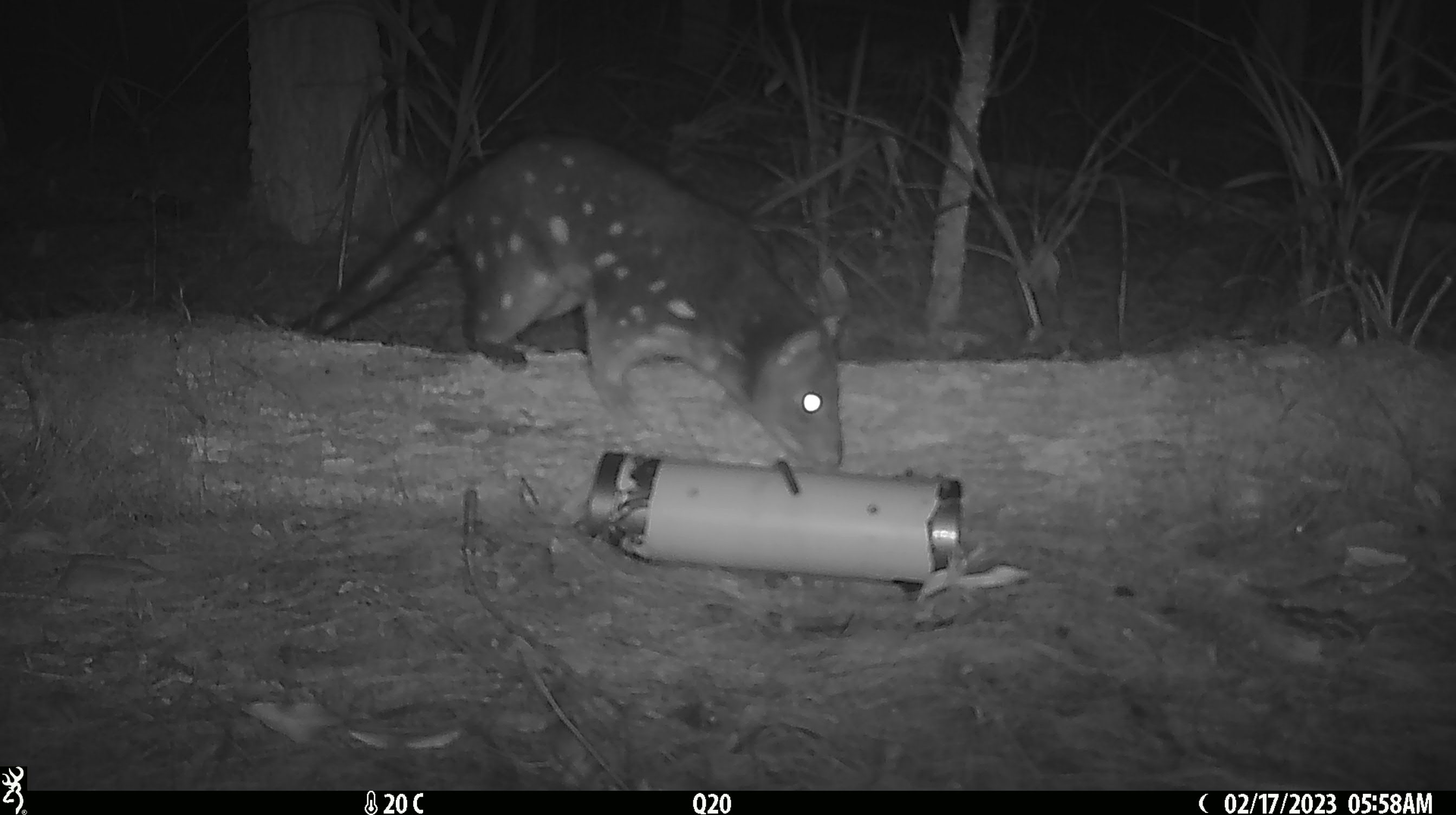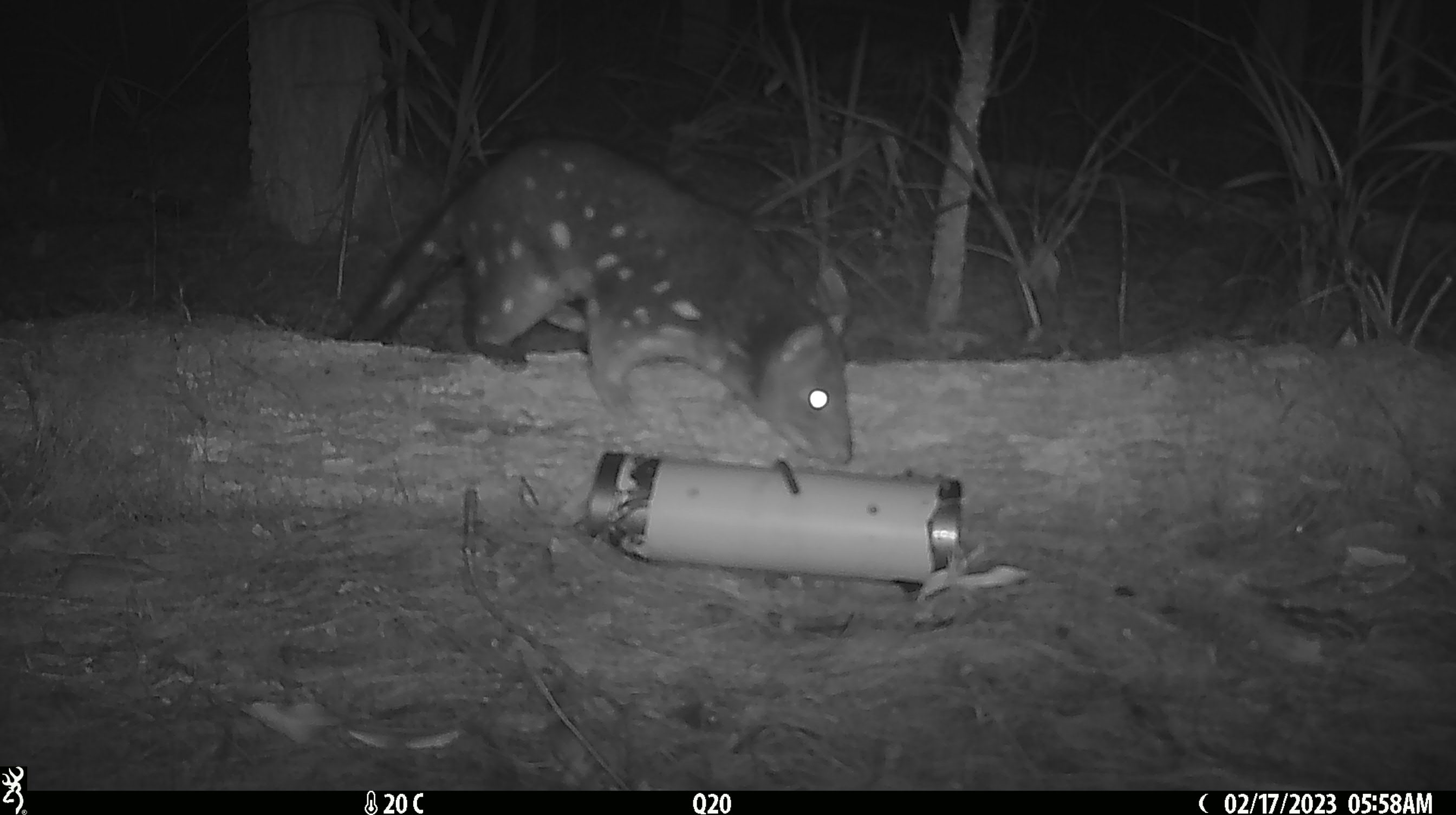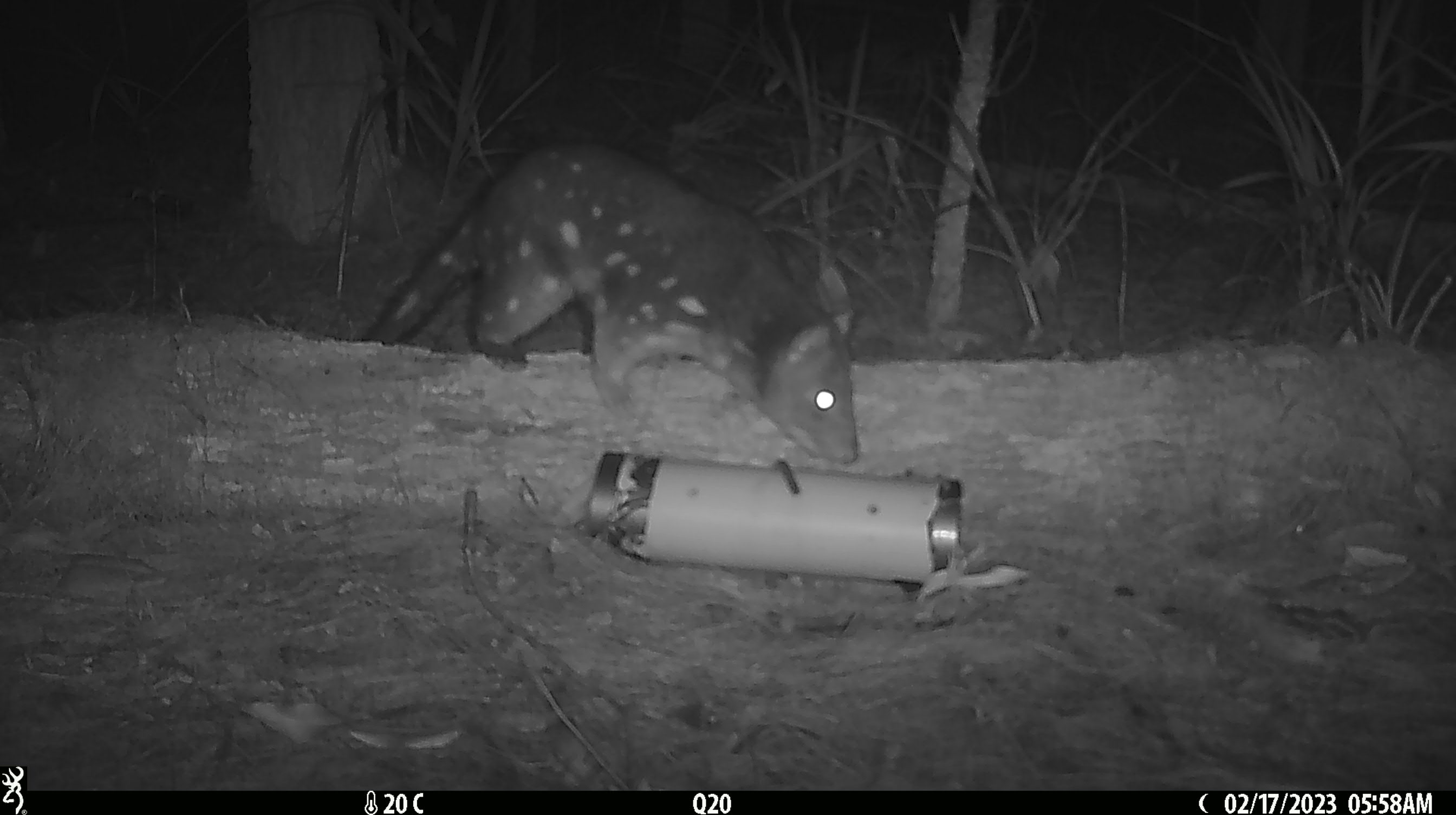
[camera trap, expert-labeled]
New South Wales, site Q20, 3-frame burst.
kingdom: Animalia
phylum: Chordata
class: Mammalia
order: Dasyuromorphia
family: Dasyuridae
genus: Dasyurus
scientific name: Dasyurus maculatus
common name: spotted-tailed quoll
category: quoll